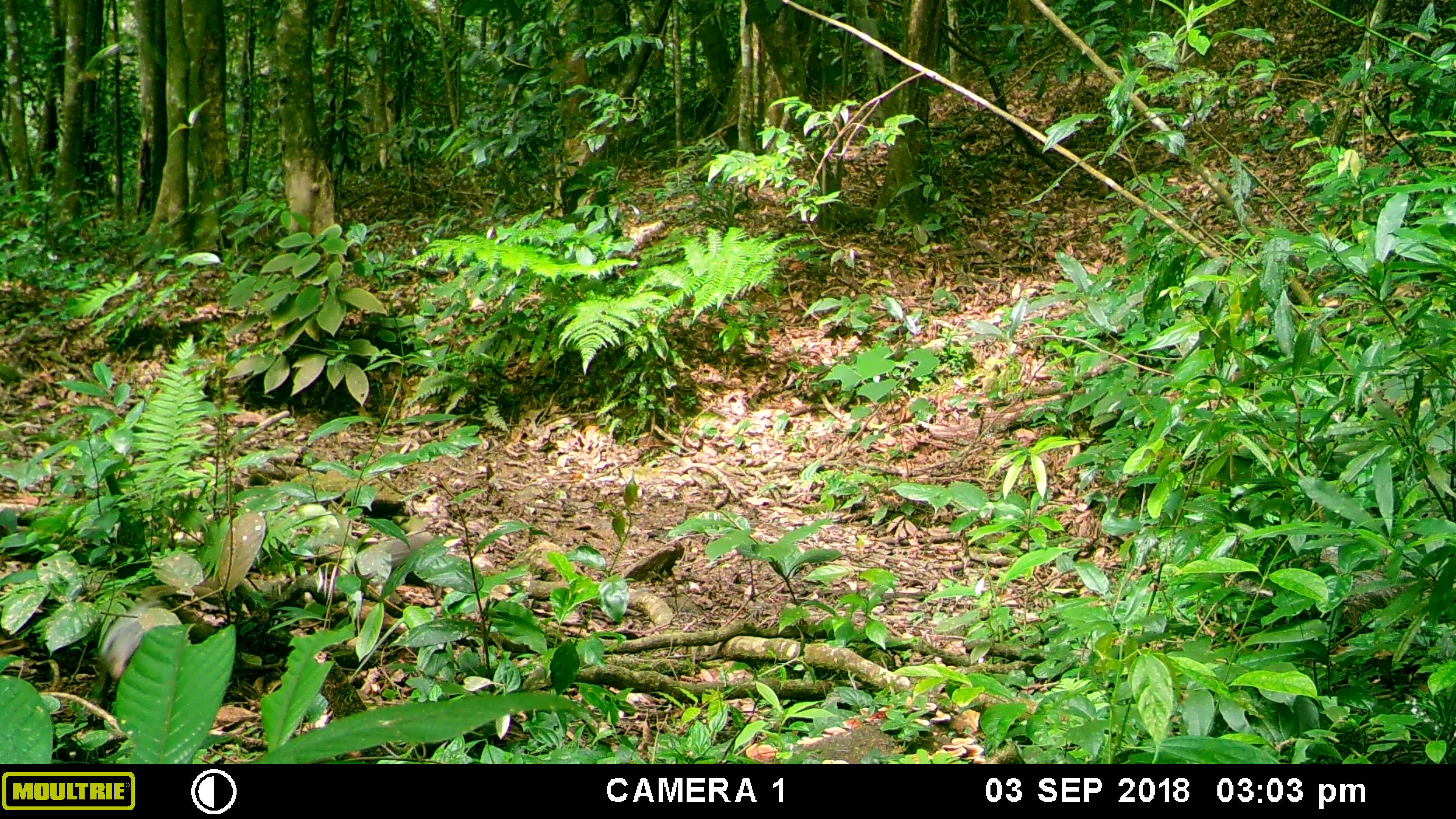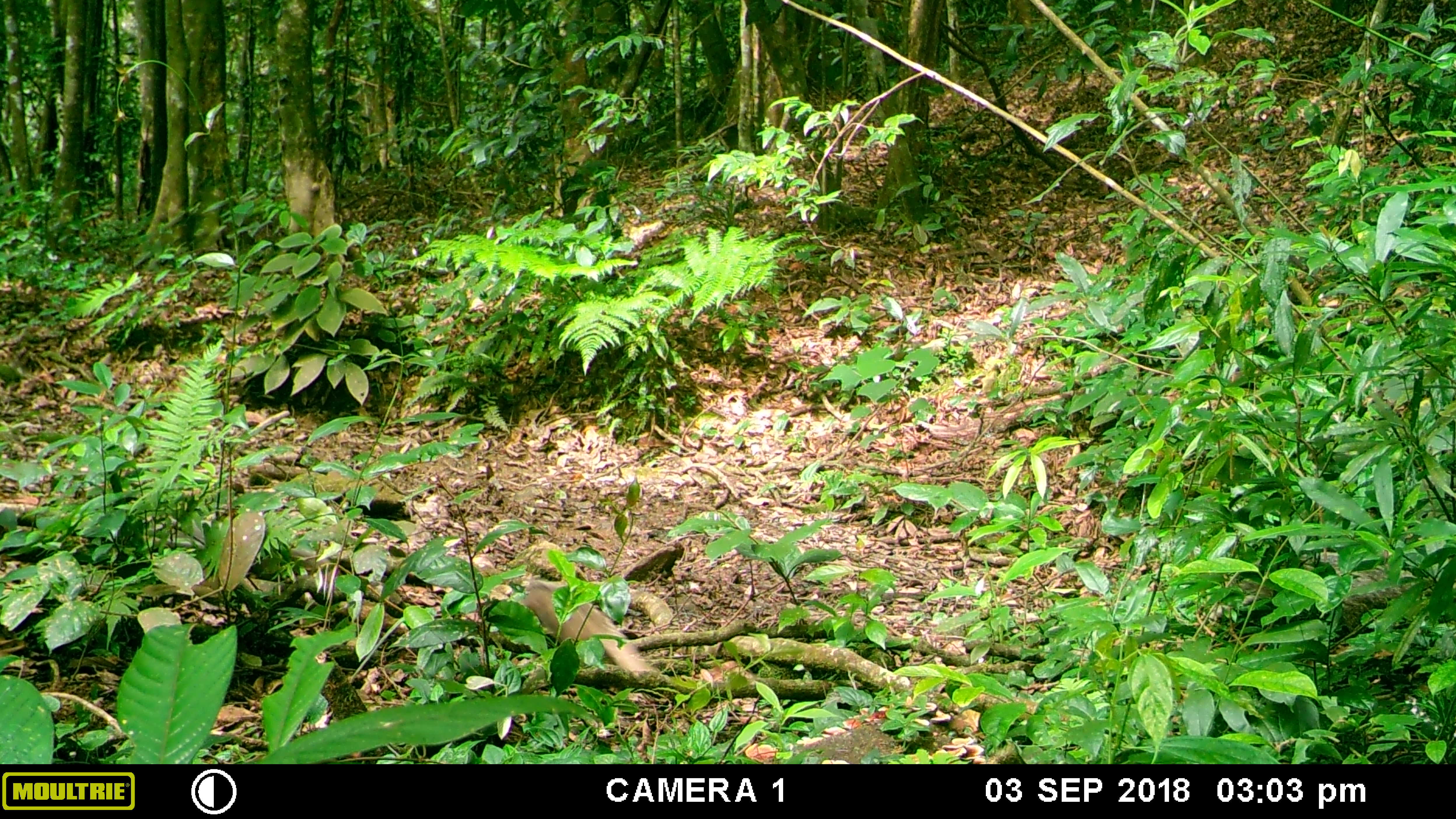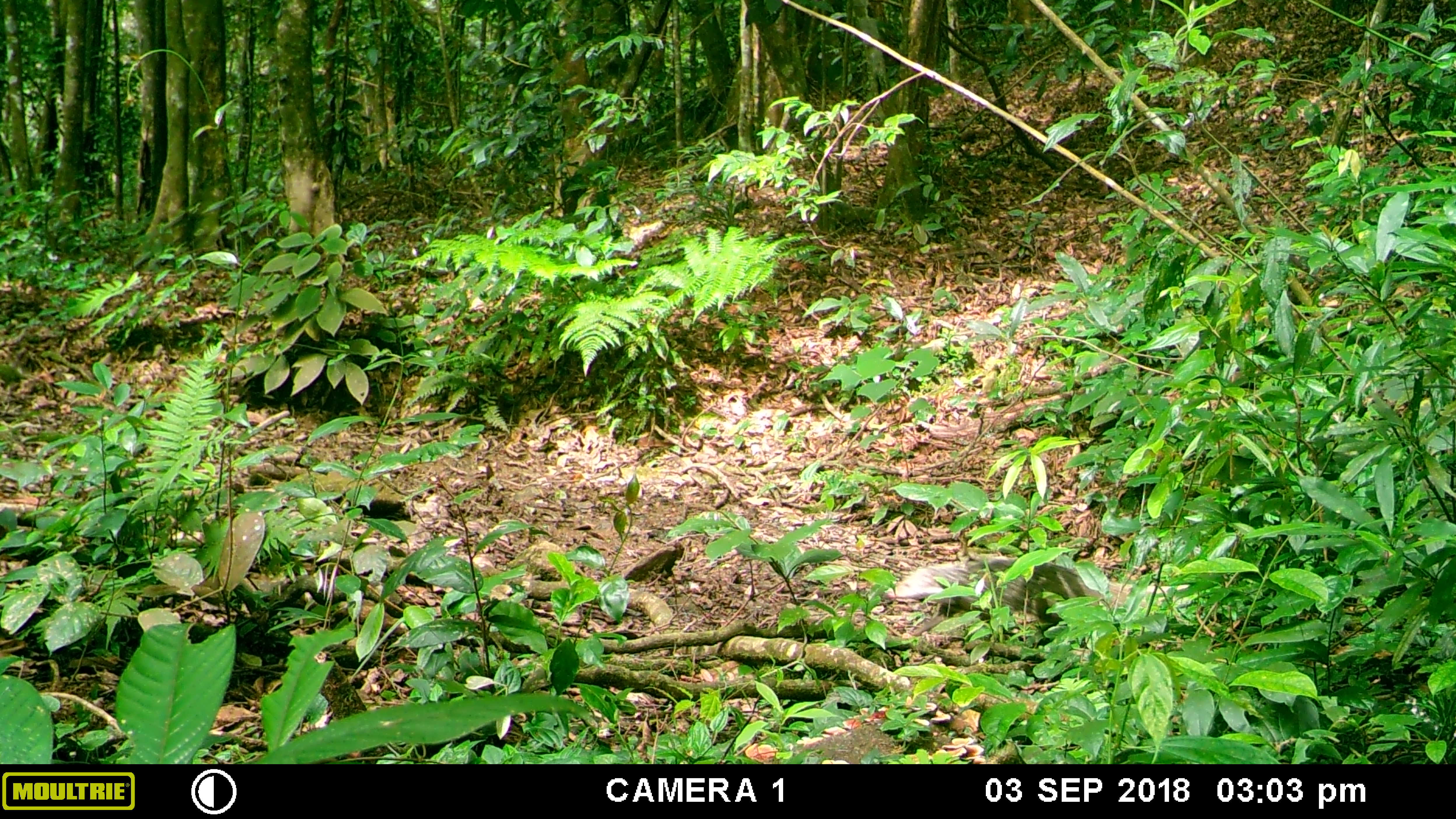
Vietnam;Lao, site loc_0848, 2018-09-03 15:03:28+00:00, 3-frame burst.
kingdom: Animalia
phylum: Chordata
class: Mammalia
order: Carnivora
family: Herpestidae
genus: Urva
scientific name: Urva urva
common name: crab-eating mongoose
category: crab eating mongoose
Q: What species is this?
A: Crab eating mongoose (crab-eating mongoose) (Urva urva).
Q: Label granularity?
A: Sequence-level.